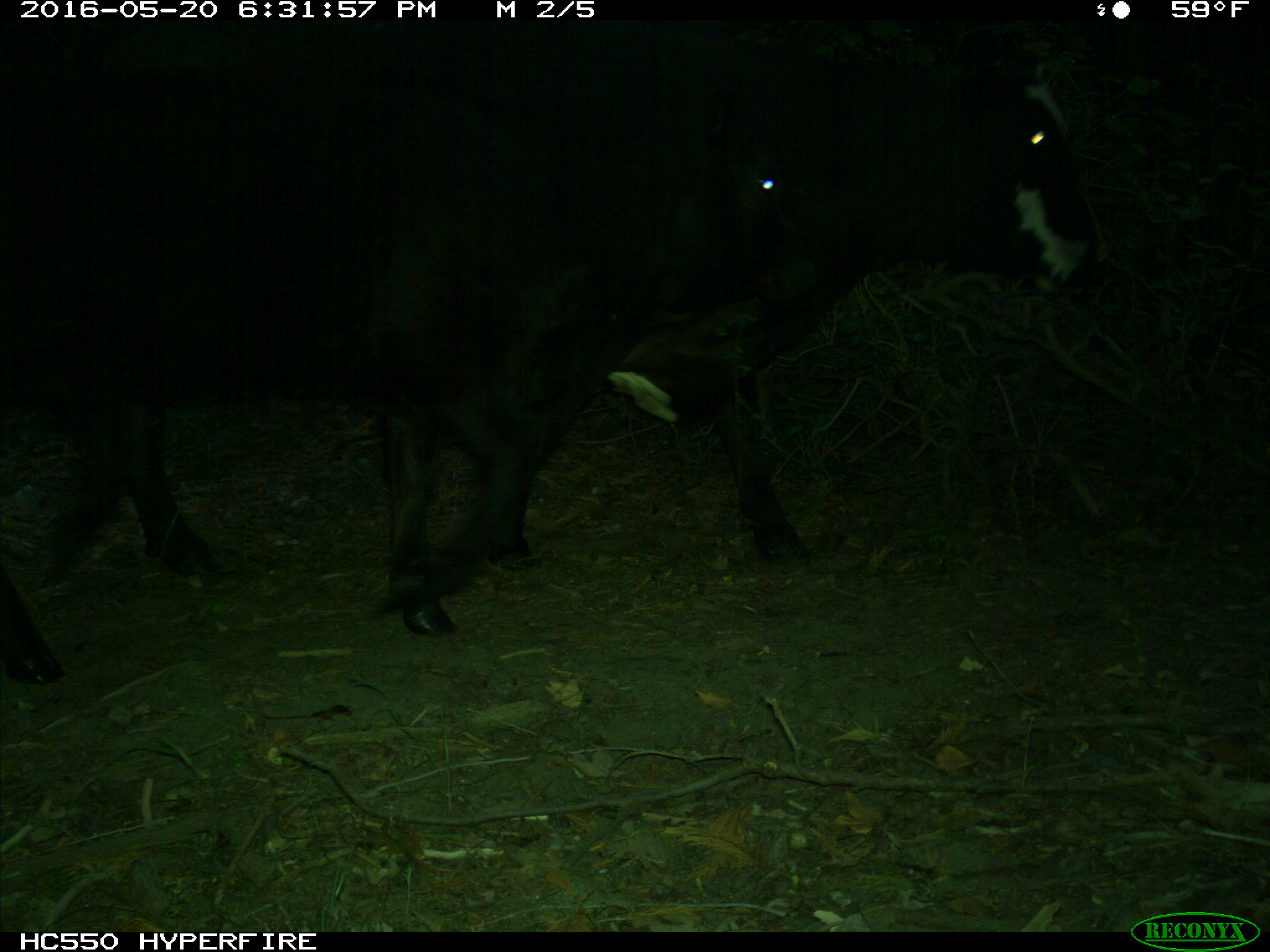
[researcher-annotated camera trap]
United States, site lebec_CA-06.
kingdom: Animalia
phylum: Chordata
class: Mammalia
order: Artiodactyla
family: Bovidae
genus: Bos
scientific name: Bos taurus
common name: domestic cow